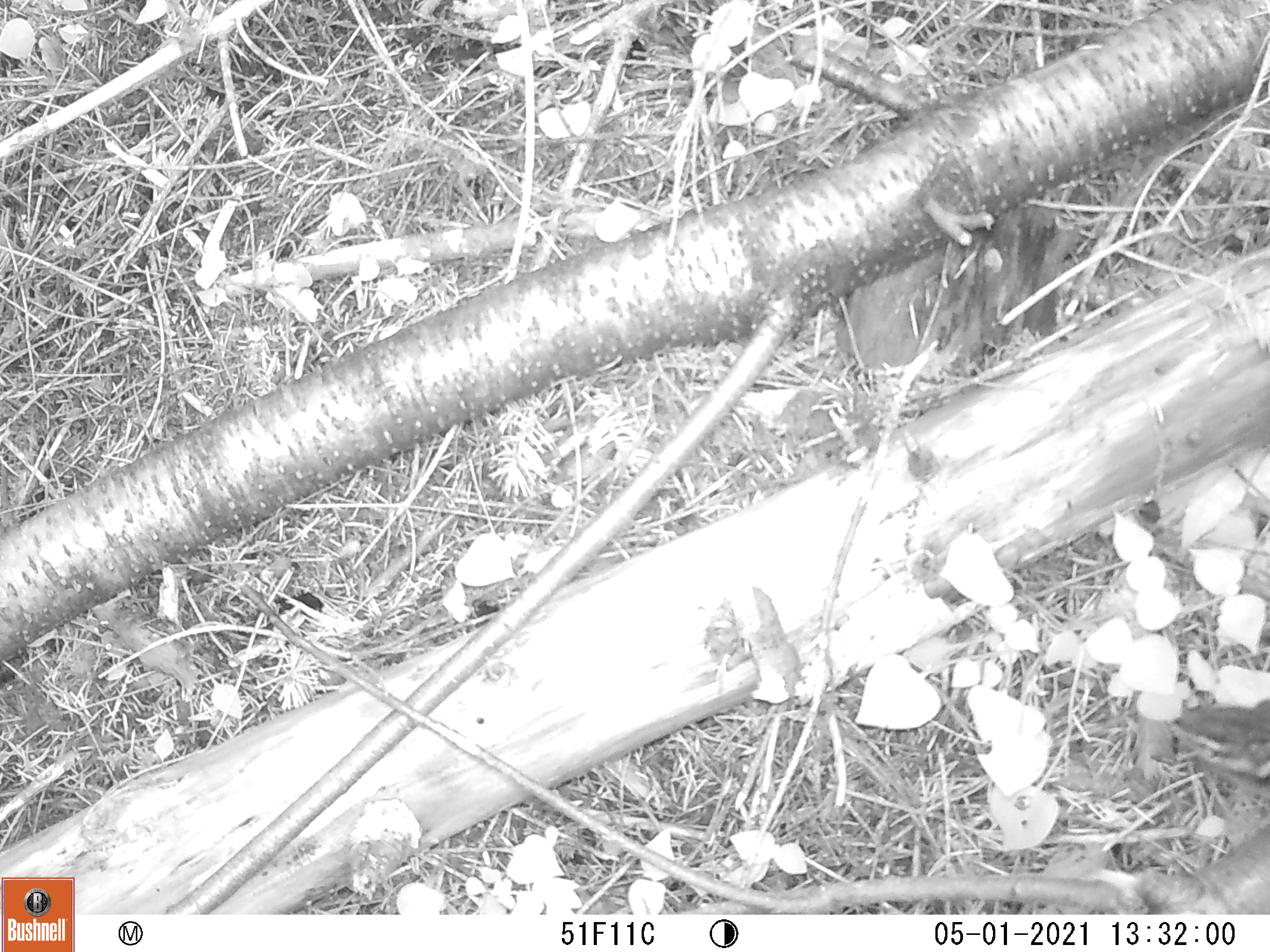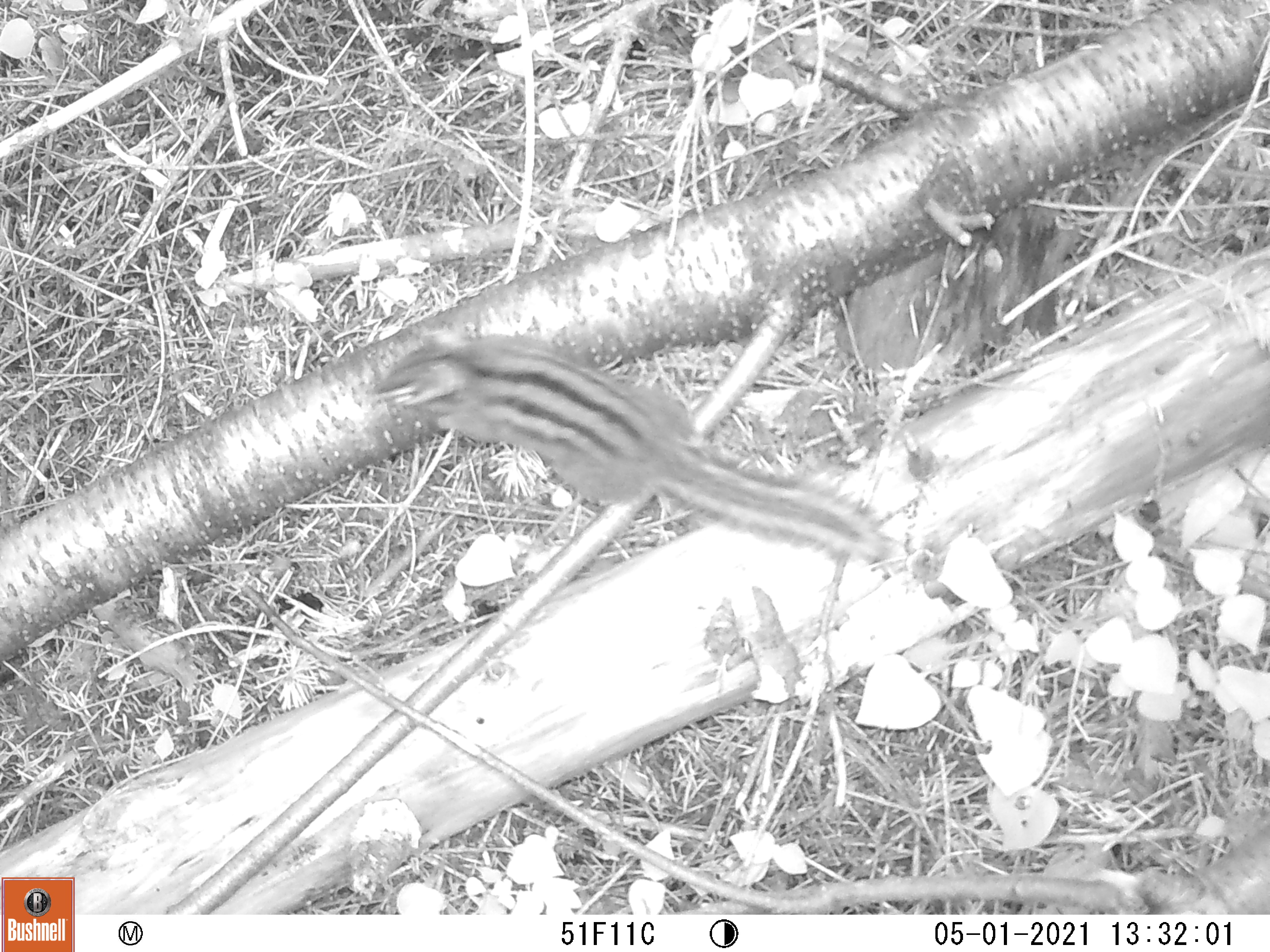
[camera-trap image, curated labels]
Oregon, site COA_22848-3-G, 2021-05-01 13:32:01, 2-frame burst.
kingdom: Animalia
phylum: Chordata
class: Mammalia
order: Rodentia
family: Sciuridae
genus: Neotamias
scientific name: Neotamias townsendii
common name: townsend's chipmunk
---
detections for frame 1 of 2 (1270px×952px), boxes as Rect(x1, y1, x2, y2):
townsend's chipmunk: Rect(1164, 687, 1265, 815)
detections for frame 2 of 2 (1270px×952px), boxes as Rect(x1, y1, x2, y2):
townsend's chipmunk: Rect(367, 322, 892, 576)